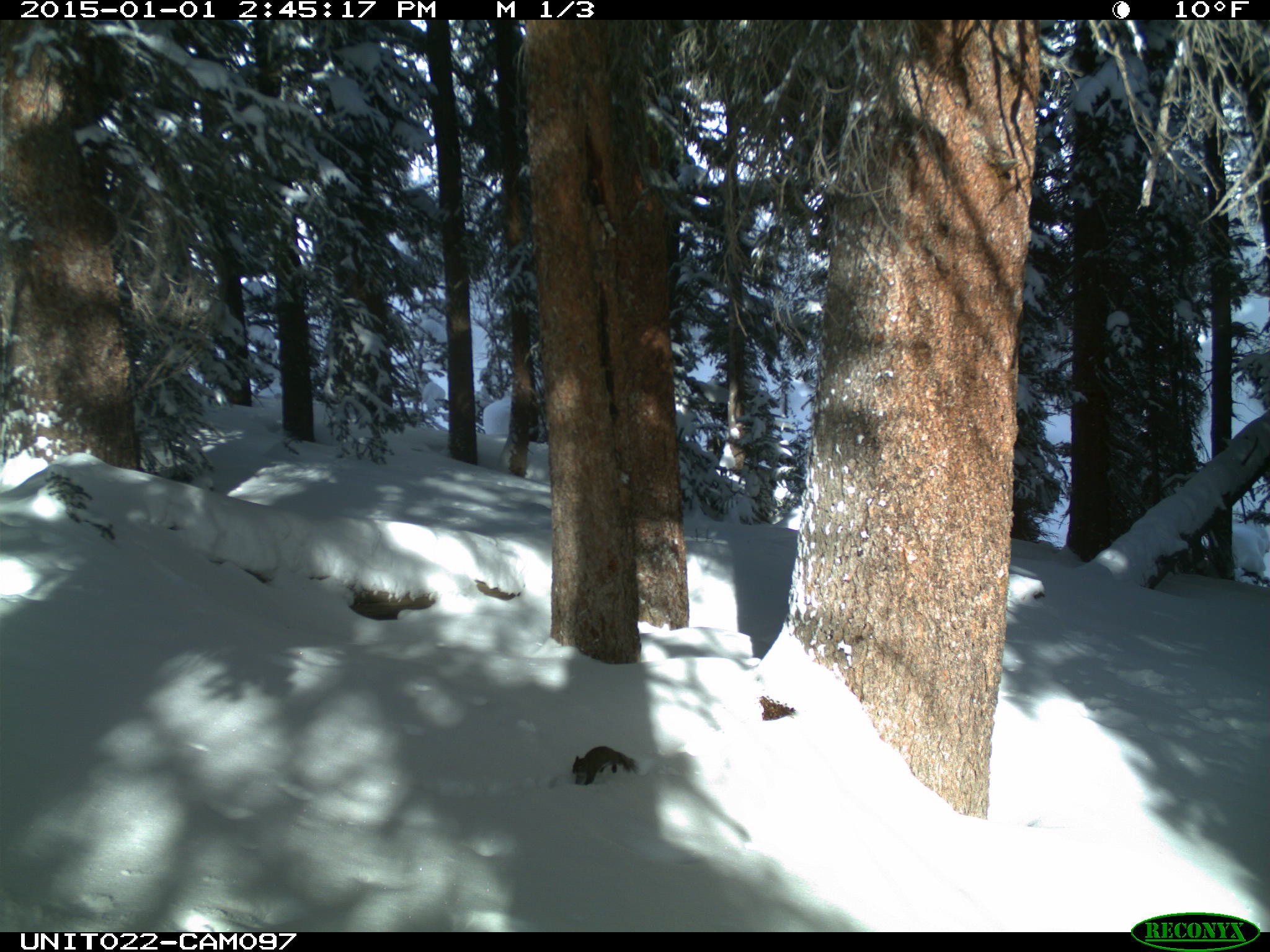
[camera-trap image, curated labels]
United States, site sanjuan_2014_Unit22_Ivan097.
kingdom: Animalia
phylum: Chordata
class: Mammalia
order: Rodentia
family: Sciuridae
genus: Tamiasciurus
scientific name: Tamiasciurus hudsonicus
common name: american red squirrel